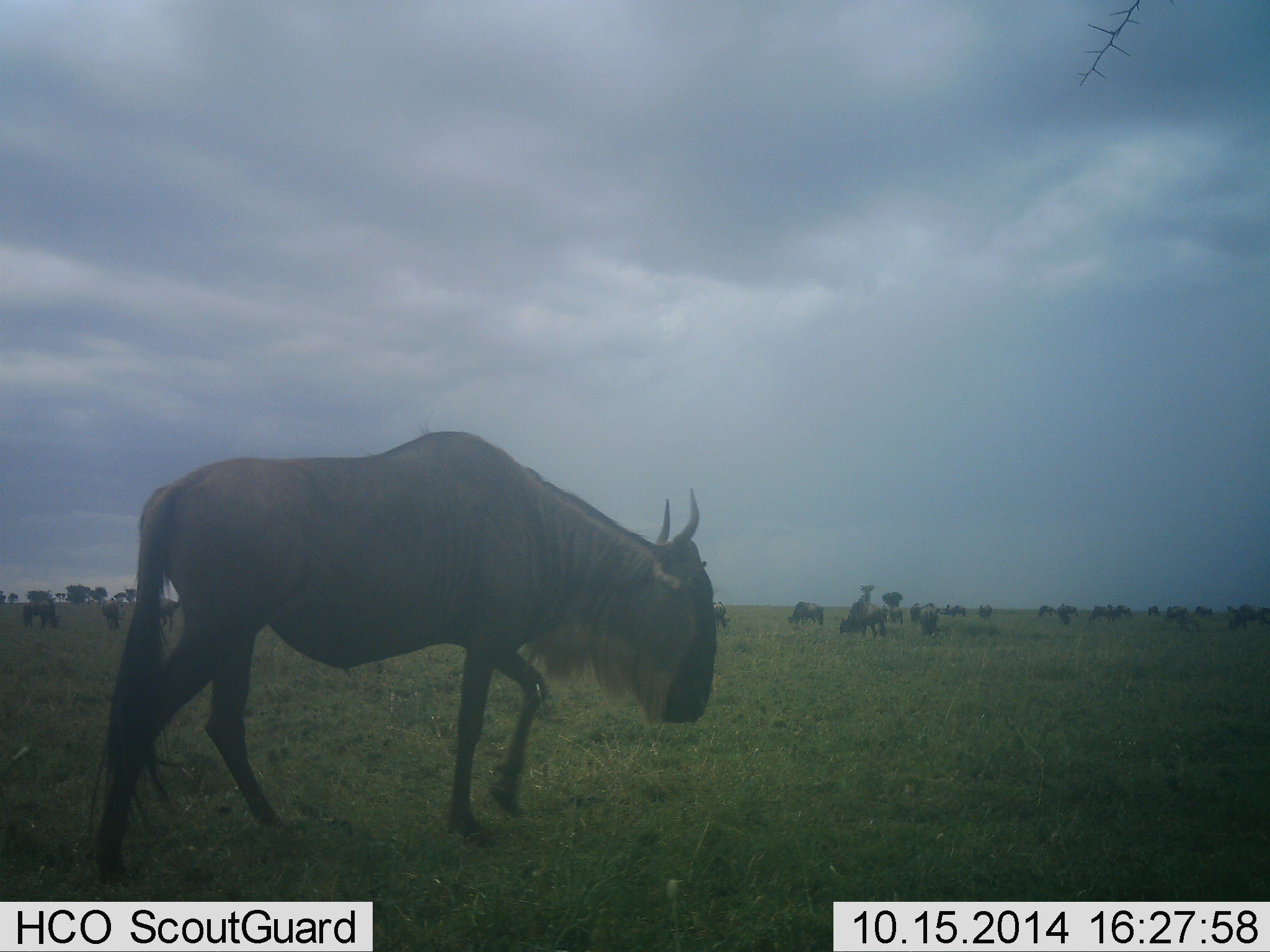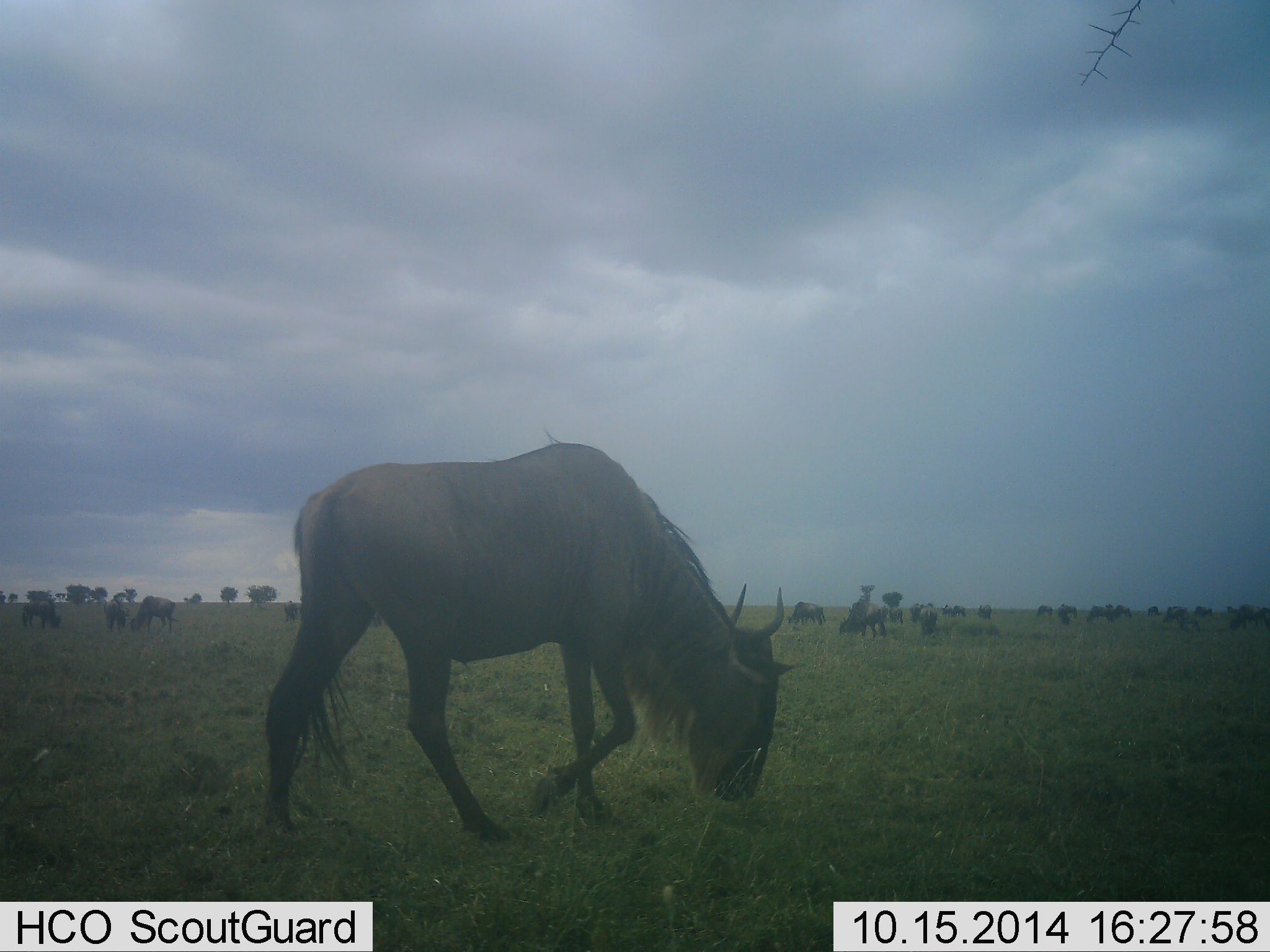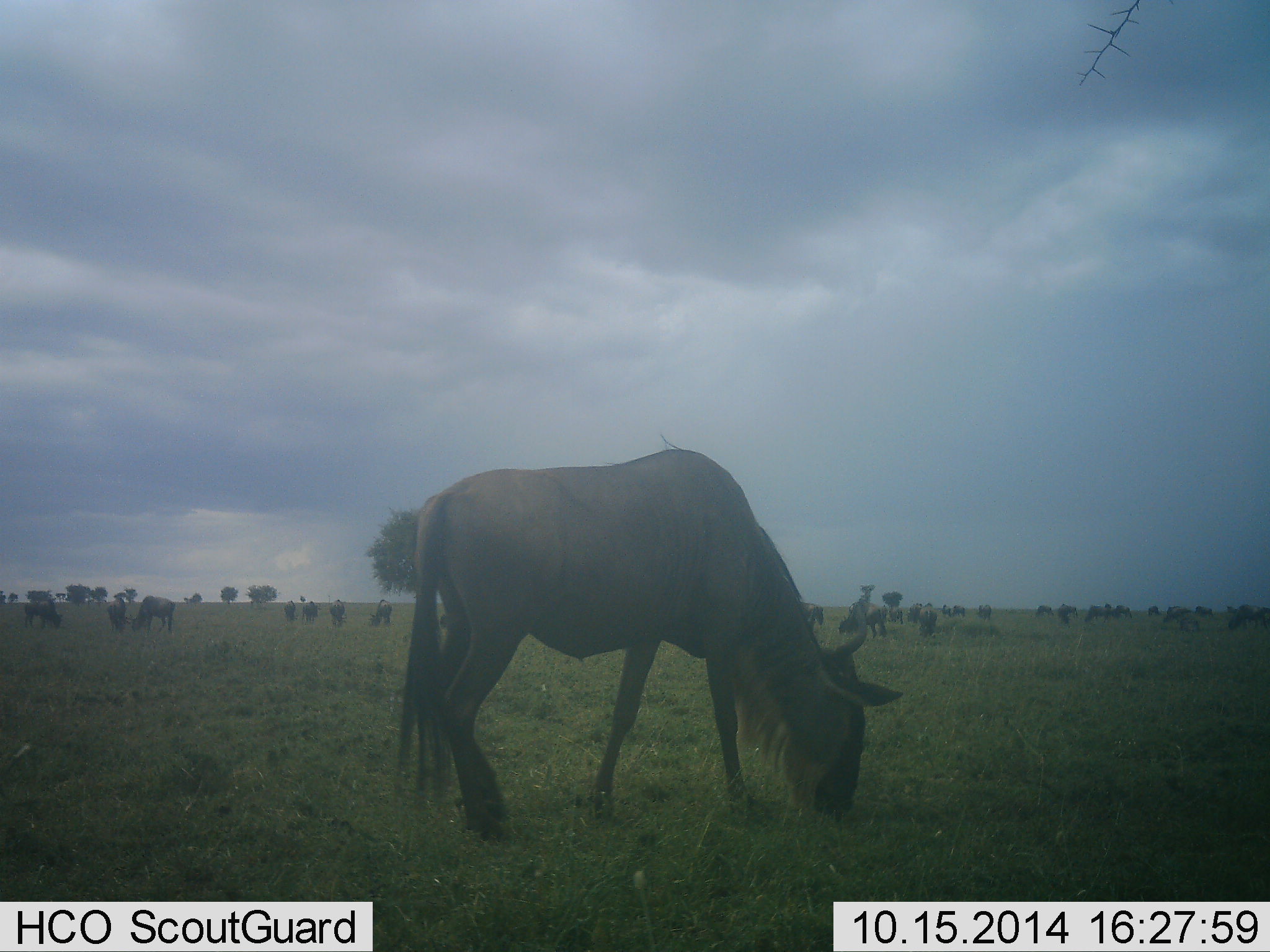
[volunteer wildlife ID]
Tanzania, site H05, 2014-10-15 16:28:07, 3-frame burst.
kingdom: Animalia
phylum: Chordata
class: Mammalia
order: Artiodactyla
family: Bovidae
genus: Connochaetes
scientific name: Connochaetes taurinus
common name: blue wildebeest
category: wildebeest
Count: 11-50.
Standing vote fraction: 30%.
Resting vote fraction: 10%.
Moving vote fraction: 40%.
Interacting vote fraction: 10%.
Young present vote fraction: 0%.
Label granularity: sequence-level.